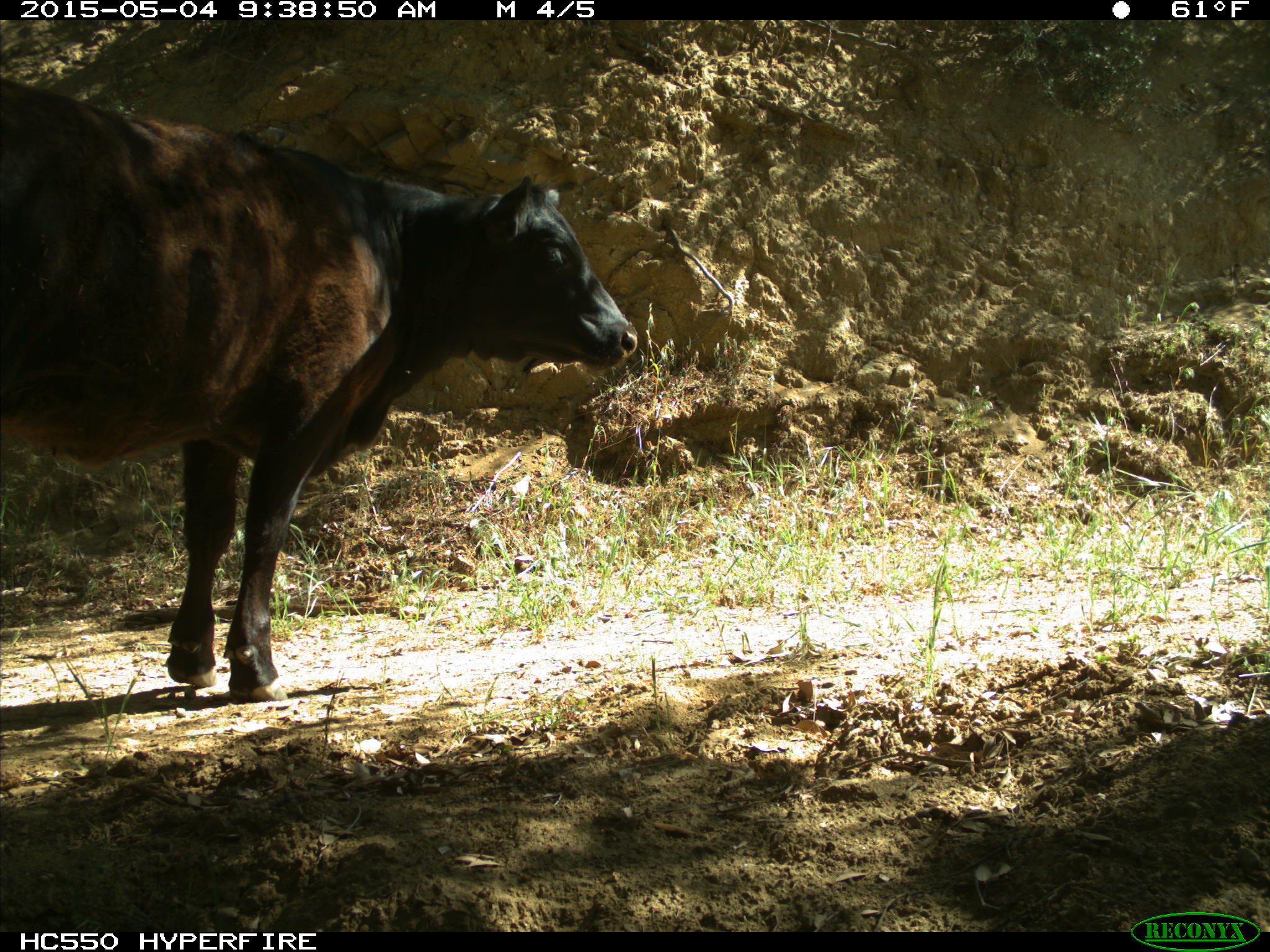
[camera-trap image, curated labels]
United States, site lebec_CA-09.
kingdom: Animalia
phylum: Chordata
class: Mammalia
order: Artiodactyla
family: Bovidae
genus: Bos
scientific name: Bos taurus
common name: domestic cow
Bos taurus (domestic cow).